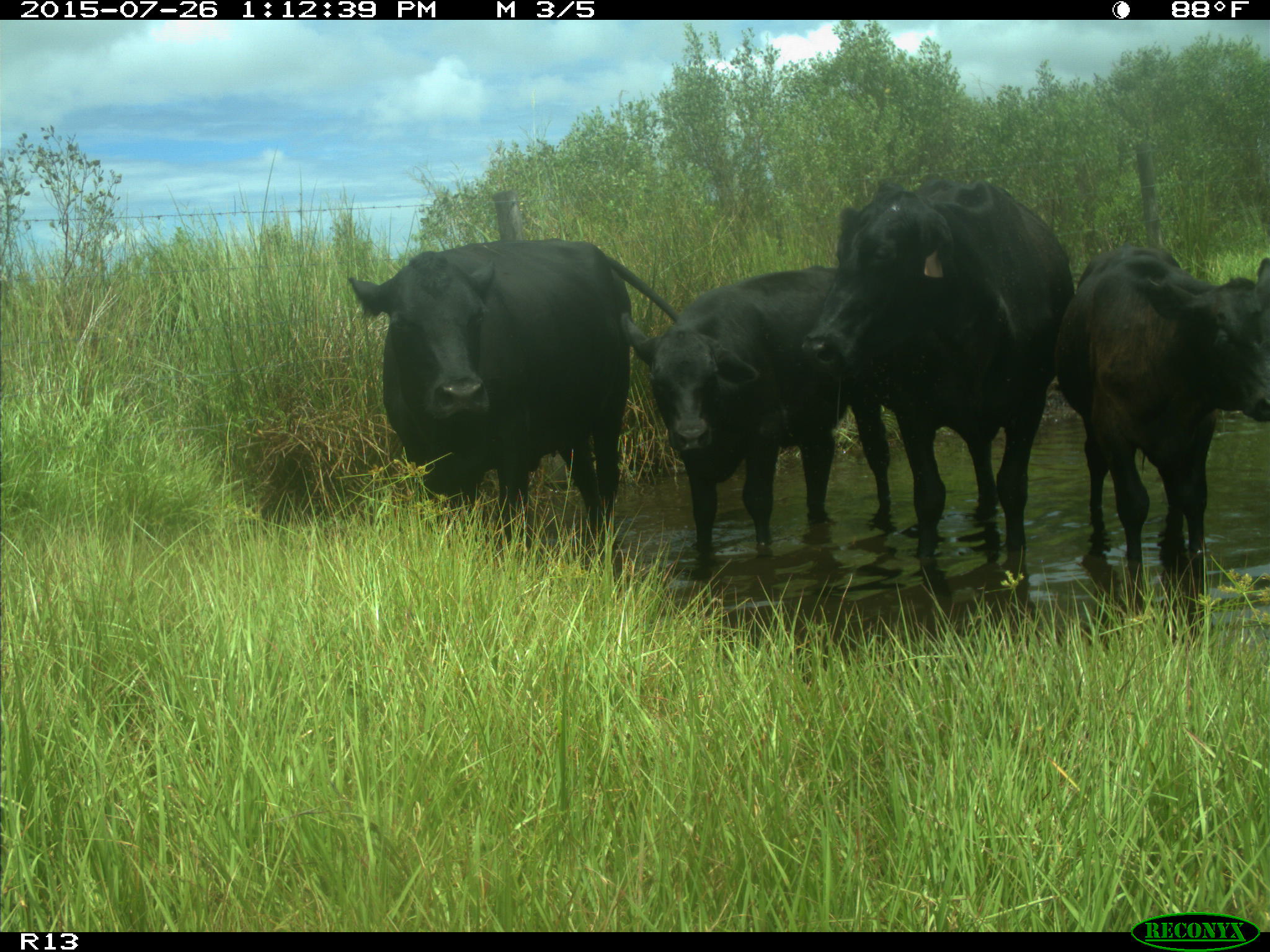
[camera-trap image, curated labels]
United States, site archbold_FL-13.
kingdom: Animalia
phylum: Chordata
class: Mammalia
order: Artiodactyla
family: Bovidae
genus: Bos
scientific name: Bos taurus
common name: domestic cow